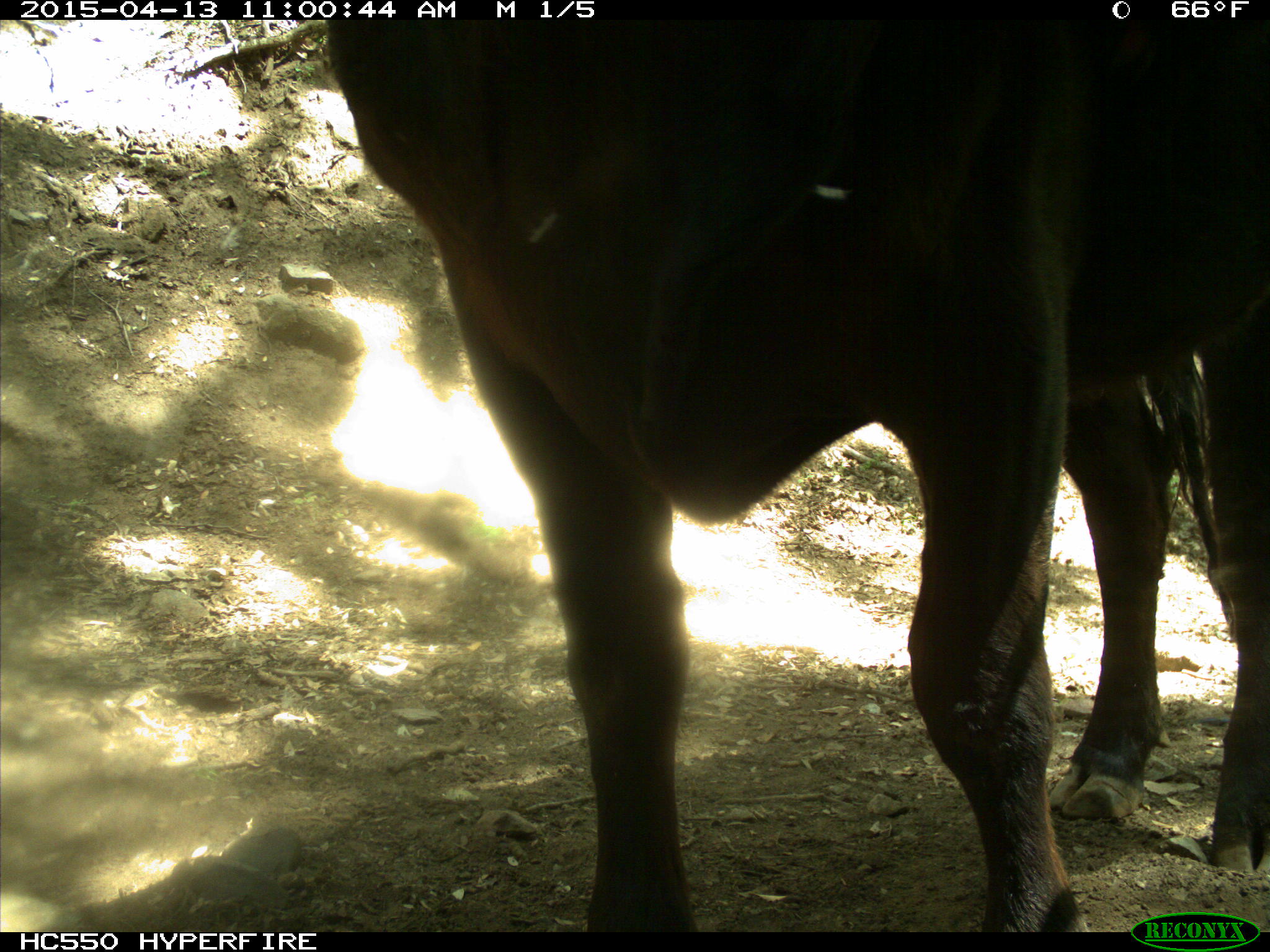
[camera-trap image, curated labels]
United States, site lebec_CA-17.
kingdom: Animalia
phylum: Chordata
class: Mammalia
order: Artiodactyla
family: Bovidae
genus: Bos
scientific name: Bos taurus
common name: domestic cow